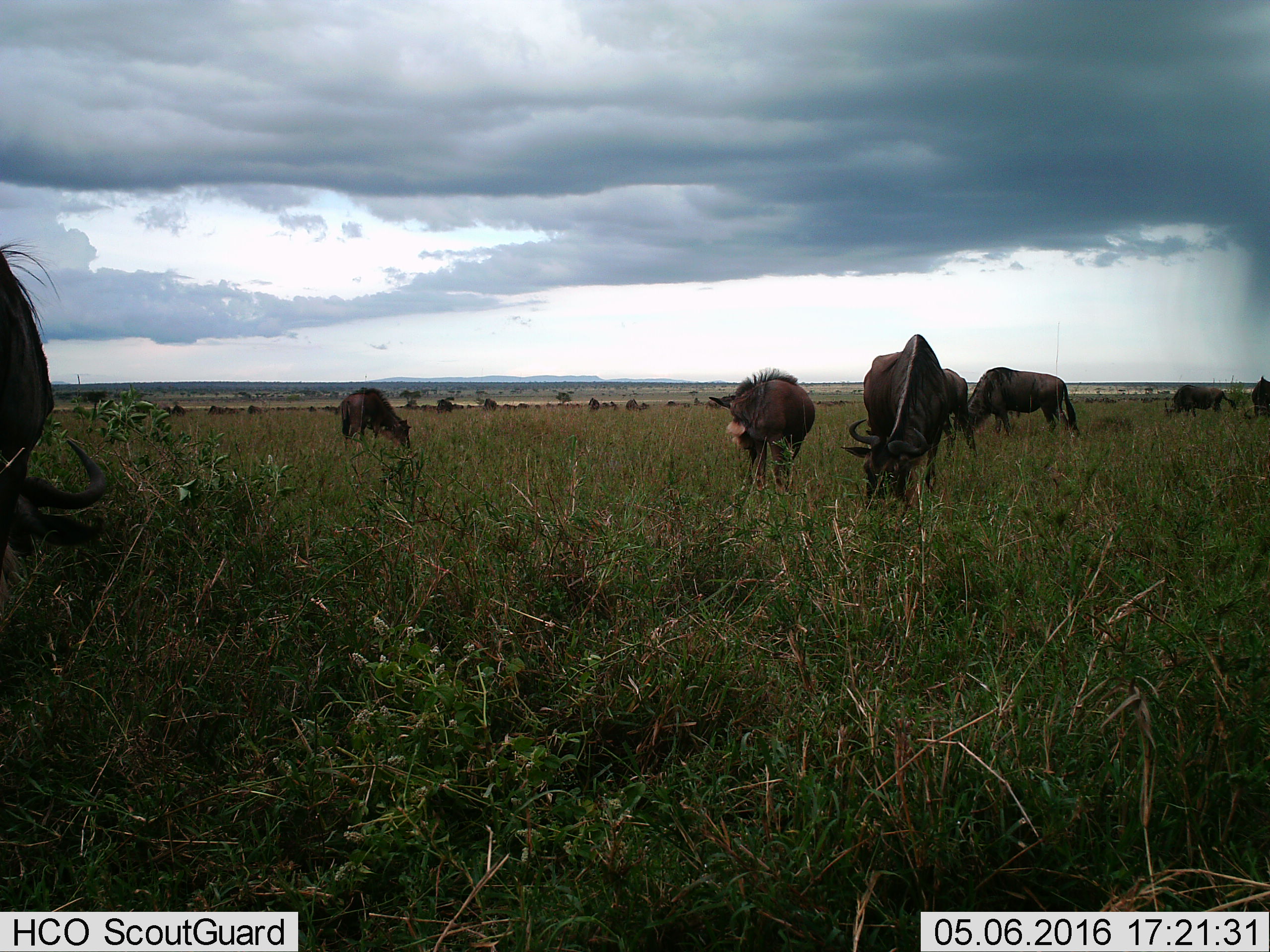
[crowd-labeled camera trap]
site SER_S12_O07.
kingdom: Animalia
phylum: Chordata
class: Mammalia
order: Artiodactyla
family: Bovidae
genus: Connochaetes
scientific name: Connochaetes taurinus taurinus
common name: blue wildebeest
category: wildebeestblue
Wildebeestblue (blue wildebeest) (Connochaetes taurinus taurinus), count 11-50. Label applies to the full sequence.